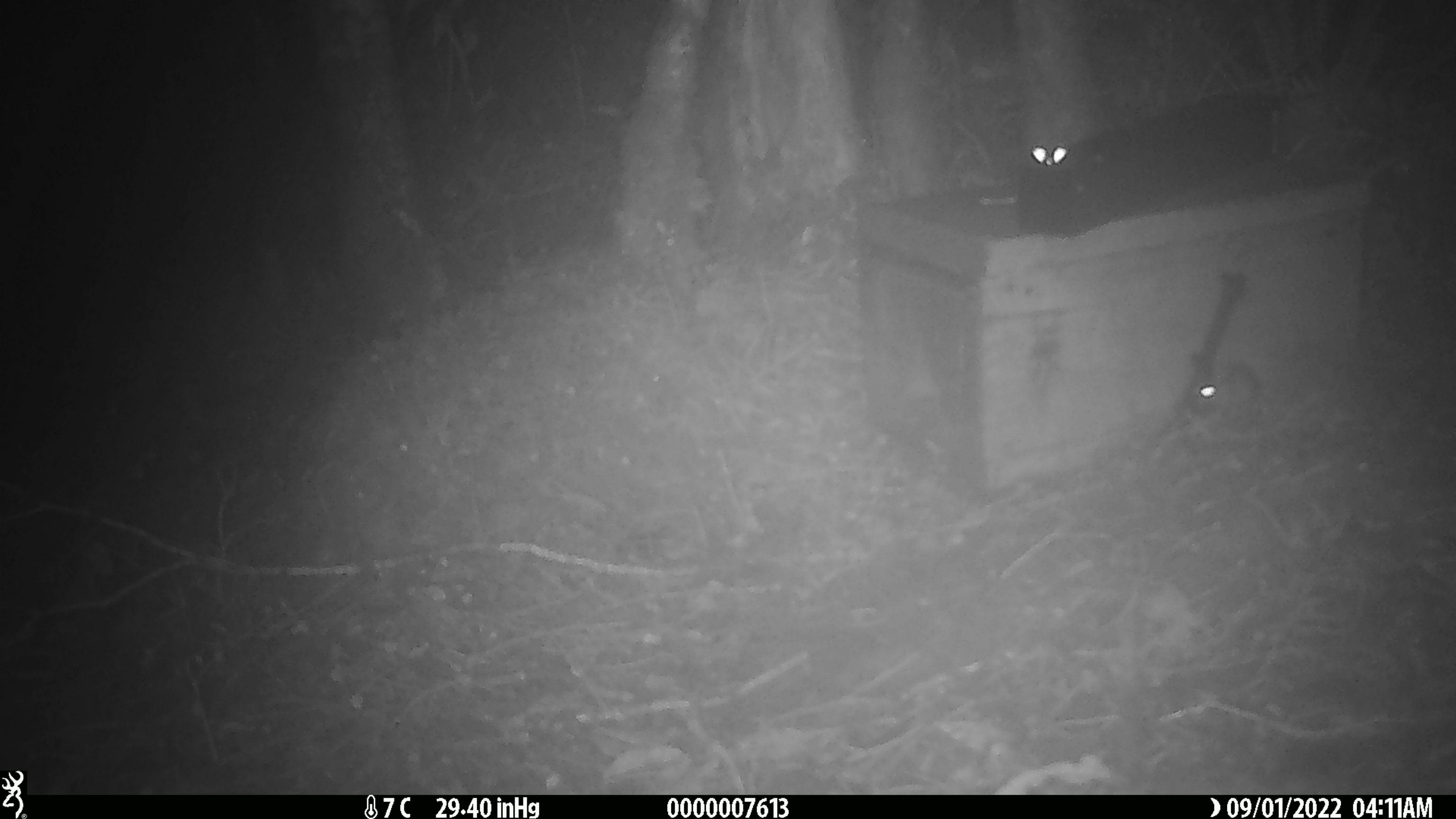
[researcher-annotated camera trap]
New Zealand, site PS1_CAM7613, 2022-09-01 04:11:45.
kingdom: Animalia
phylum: Chordata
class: Mammalia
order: Rodentia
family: Muridae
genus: Mus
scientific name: Mus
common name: mouse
Mouse (Mus).